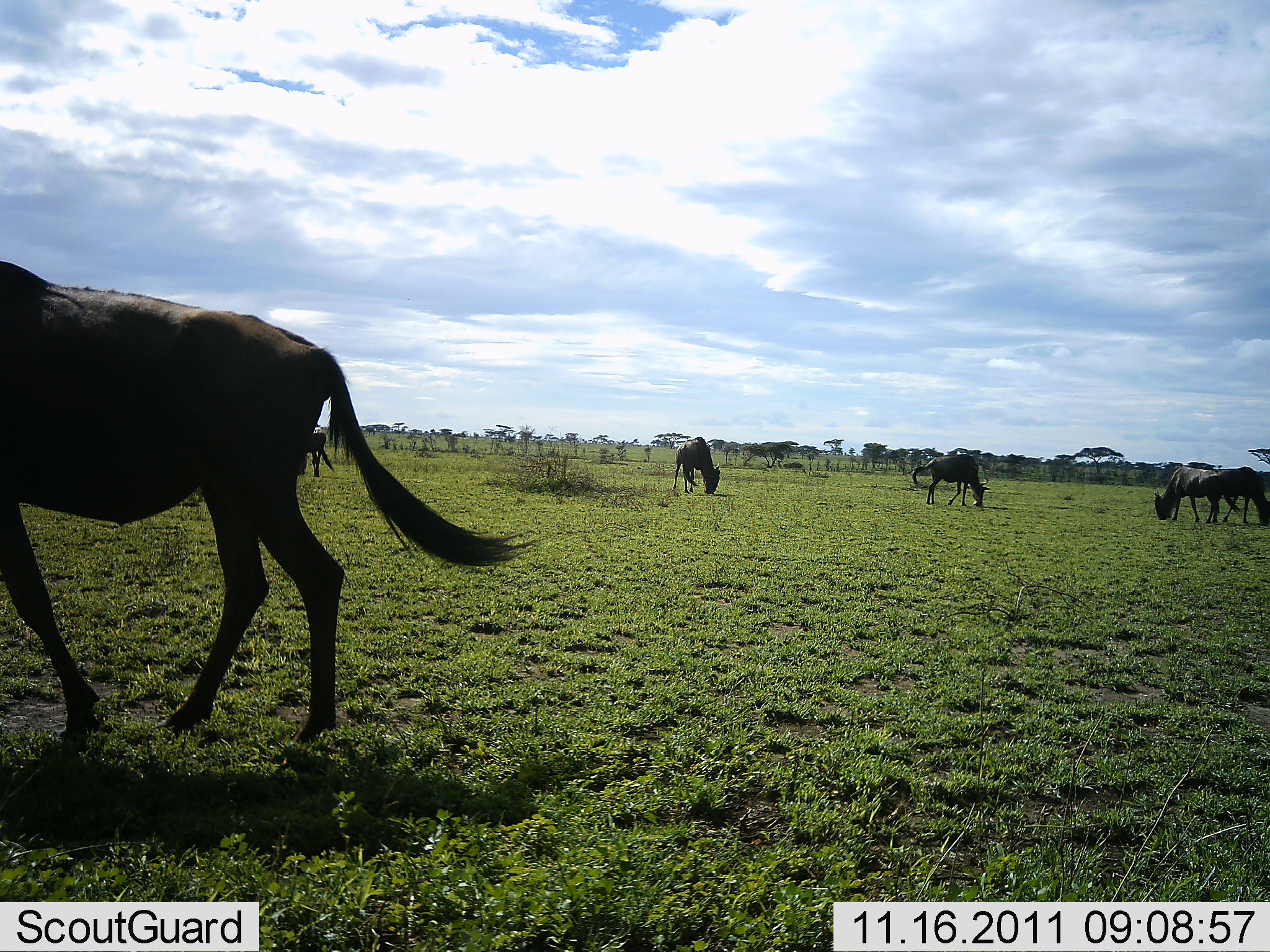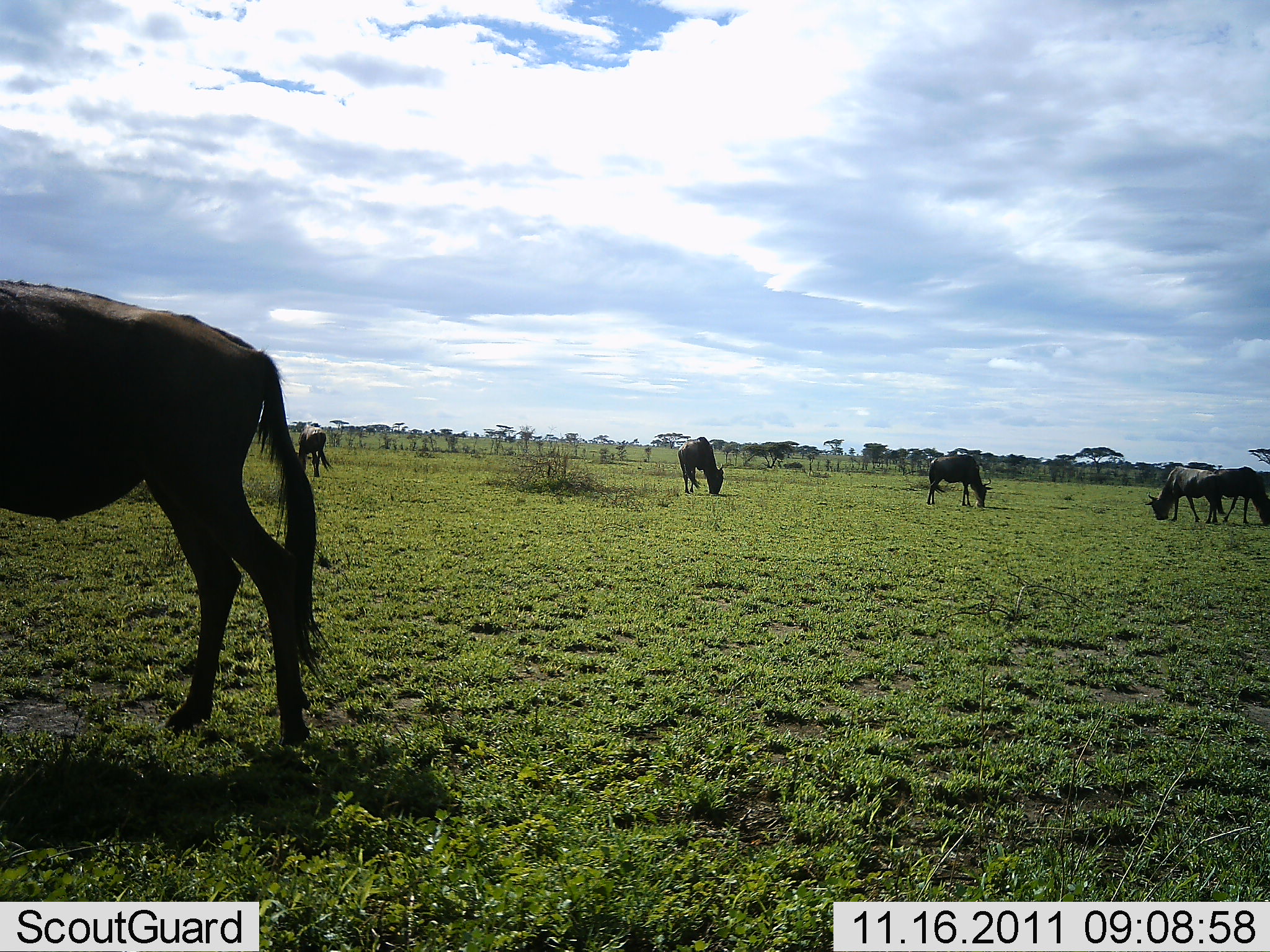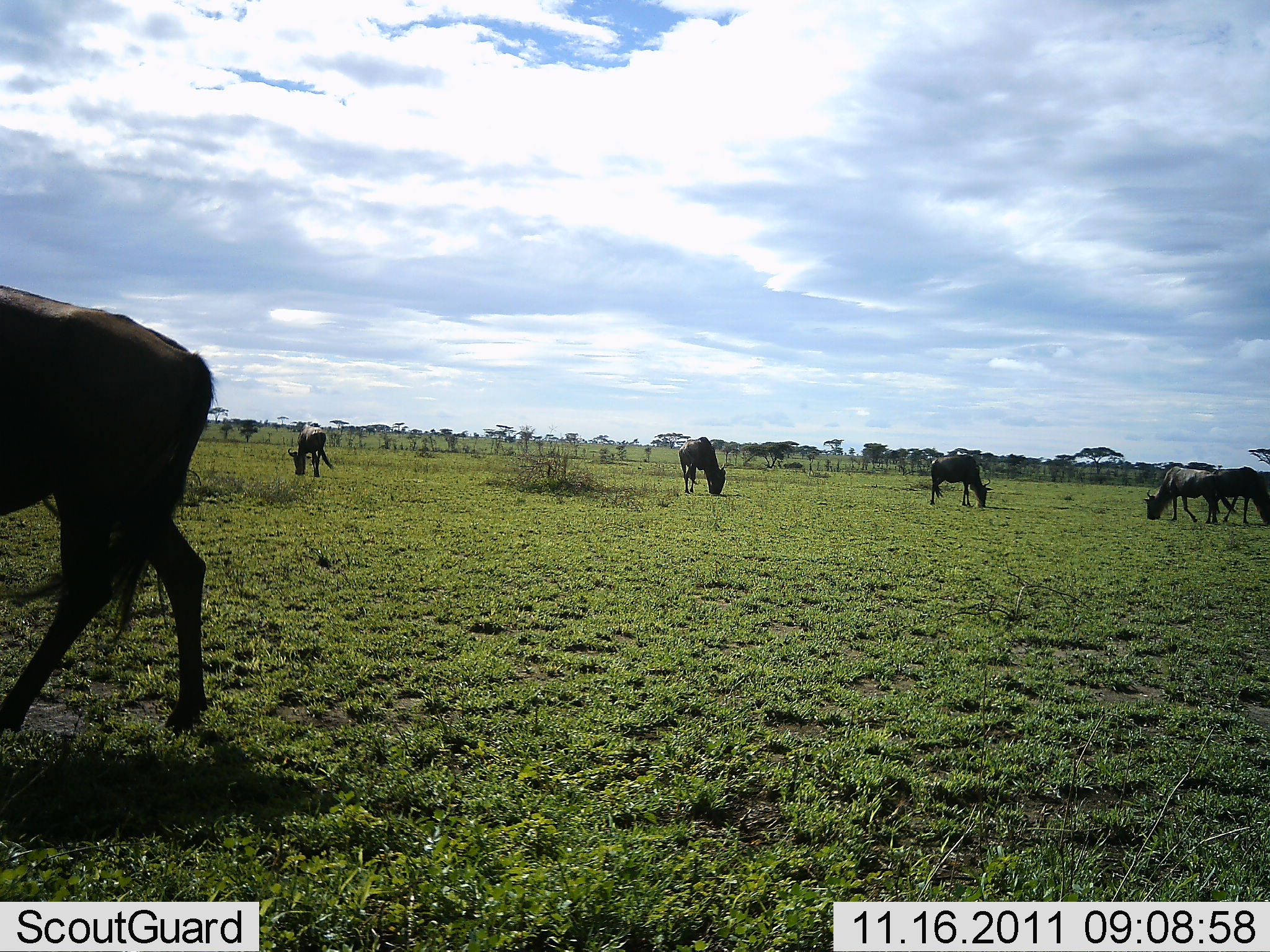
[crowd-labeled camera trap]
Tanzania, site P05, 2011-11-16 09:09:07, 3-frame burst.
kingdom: Animalia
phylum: Chordata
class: Mammalia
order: Artiodactyla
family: Bovidae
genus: Connochaetes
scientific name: Connochaetes taurinus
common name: blue wildebeest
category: wildebeest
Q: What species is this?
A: Wildebeest (blue wildebeest) (Connochaetes taurinus).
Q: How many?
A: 6.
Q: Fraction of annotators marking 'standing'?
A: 50%.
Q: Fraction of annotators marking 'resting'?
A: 0%.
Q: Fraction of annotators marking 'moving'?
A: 30%.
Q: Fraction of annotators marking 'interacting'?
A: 0%.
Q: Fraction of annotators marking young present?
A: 0%.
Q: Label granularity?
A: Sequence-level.